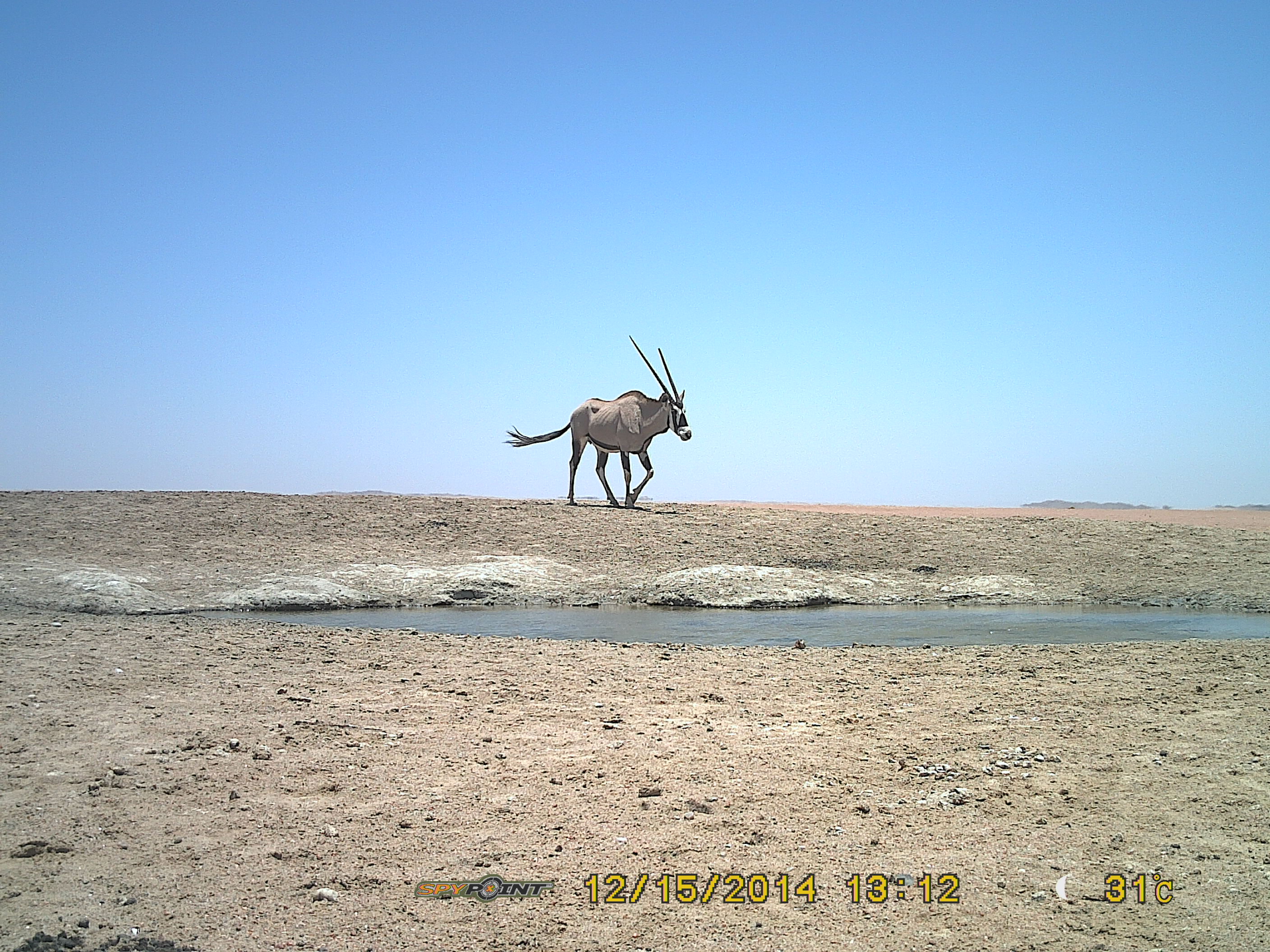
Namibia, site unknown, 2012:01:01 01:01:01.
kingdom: Animalia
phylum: Chordata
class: Mammalia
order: Artiodactyla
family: Bovidae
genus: Oryx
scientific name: Oryx gazella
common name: gemsbok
Oryx gazella (gemsbok).